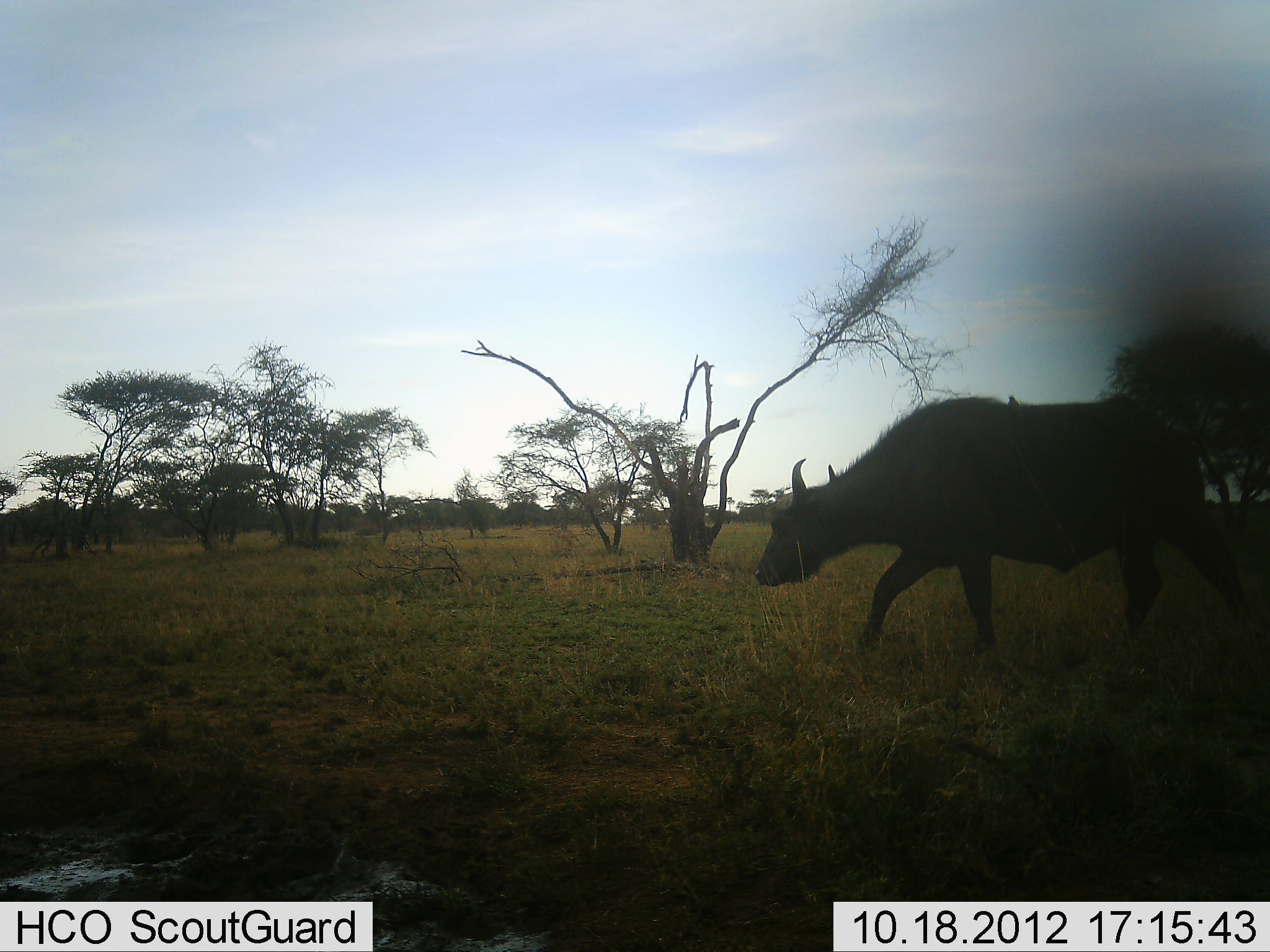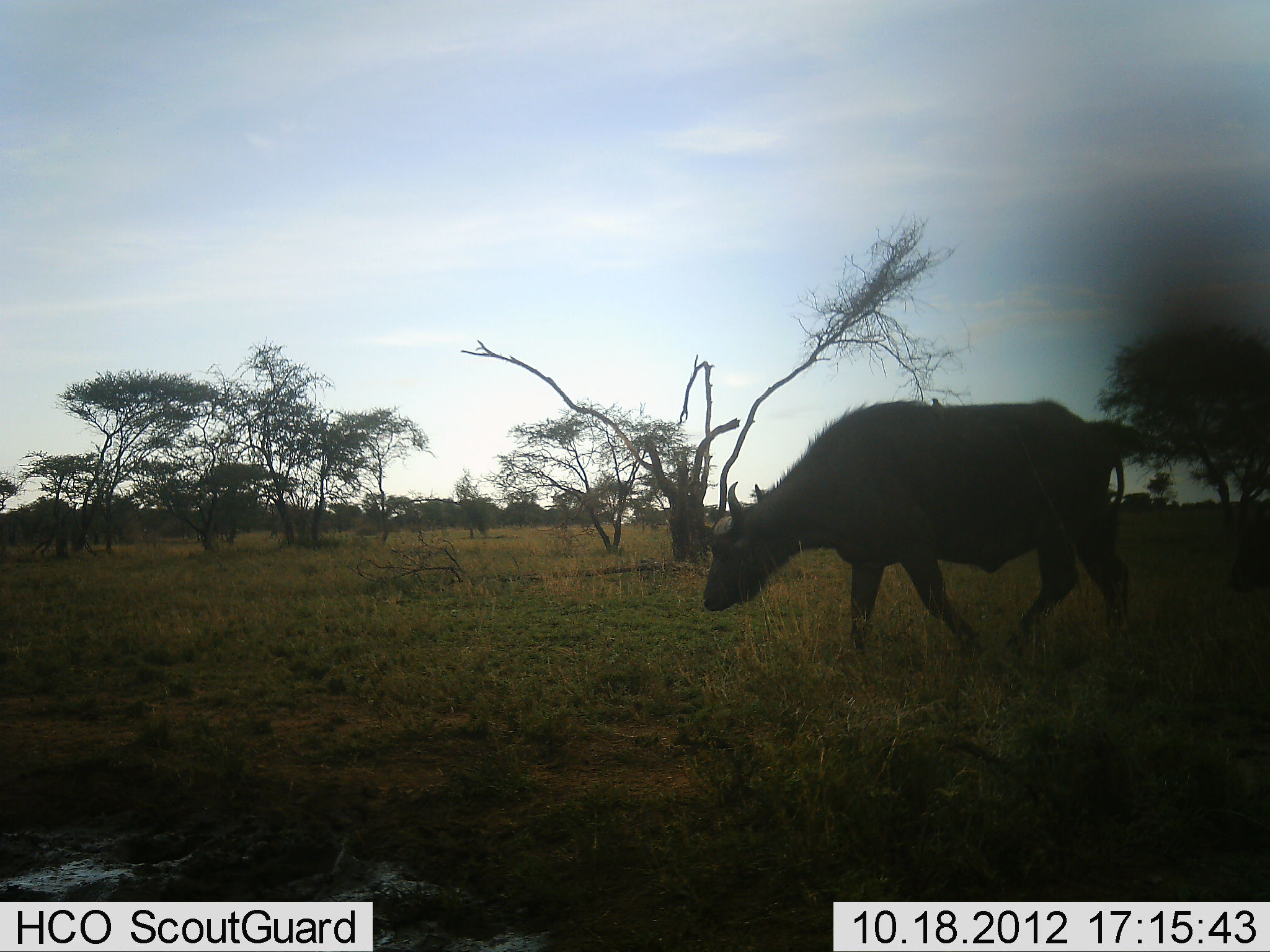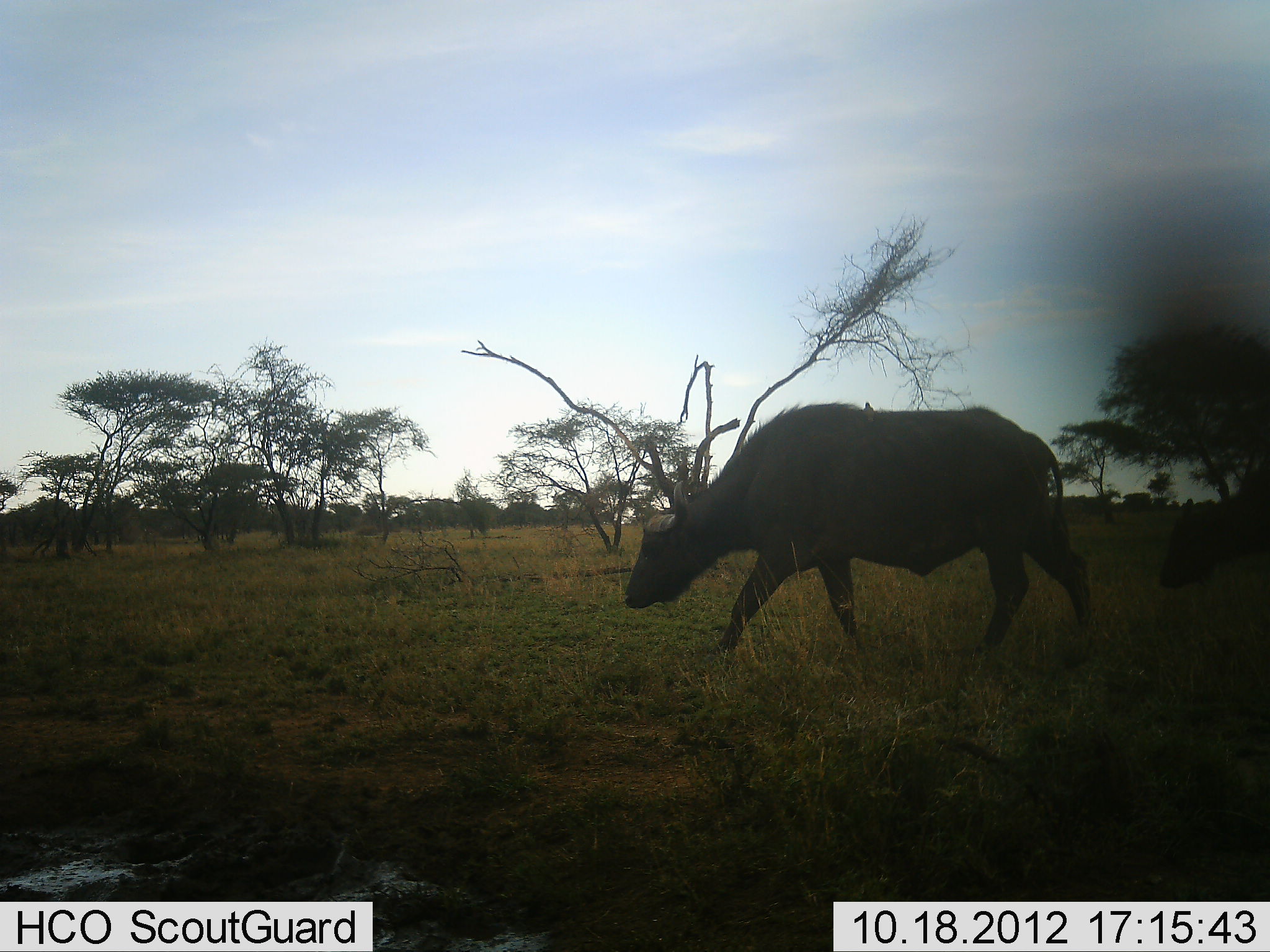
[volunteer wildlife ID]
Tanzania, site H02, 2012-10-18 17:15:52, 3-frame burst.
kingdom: Animalia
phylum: Chordata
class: Mammalia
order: Artiodactyla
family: Bovidae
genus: Syncerus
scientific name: Syncerus caffer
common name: cape buffalo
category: buffalo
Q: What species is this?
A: Buffalo (cape buffalo) (Syncerus caffer).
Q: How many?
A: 2.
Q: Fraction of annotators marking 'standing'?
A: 10%.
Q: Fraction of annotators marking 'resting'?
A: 0%.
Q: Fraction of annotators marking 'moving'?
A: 100%.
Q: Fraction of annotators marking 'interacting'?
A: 0%.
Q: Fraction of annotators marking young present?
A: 20%.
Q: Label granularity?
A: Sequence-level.